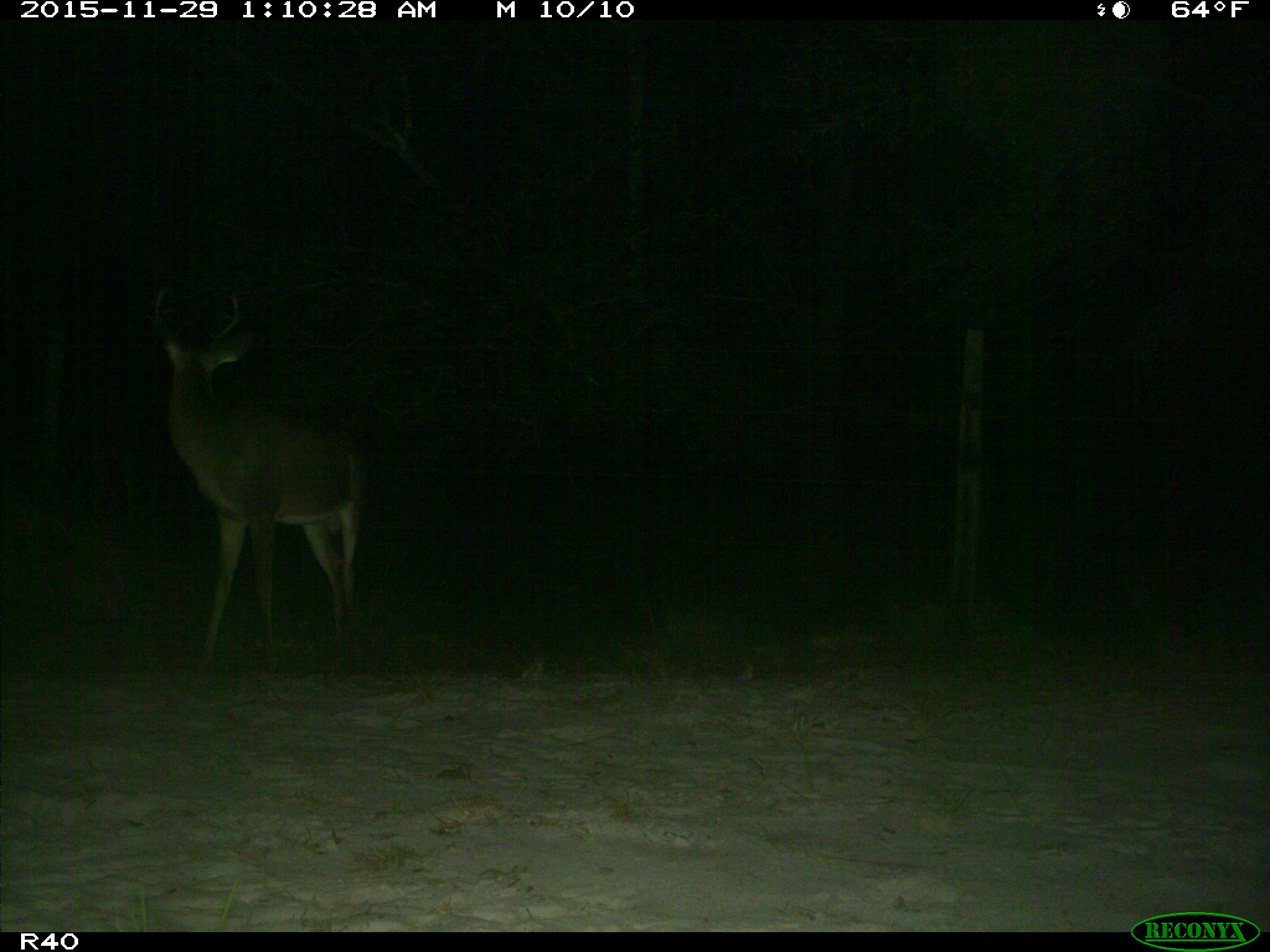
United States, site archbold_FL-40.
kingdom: Animalia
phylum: Chordata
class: Mammalia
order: Artiodactyla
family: Cervidae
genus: Odocoileus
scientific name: Odocoileus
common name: deer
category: unidentified deer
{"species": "unidentified deer (deer) (Odocoileus)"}